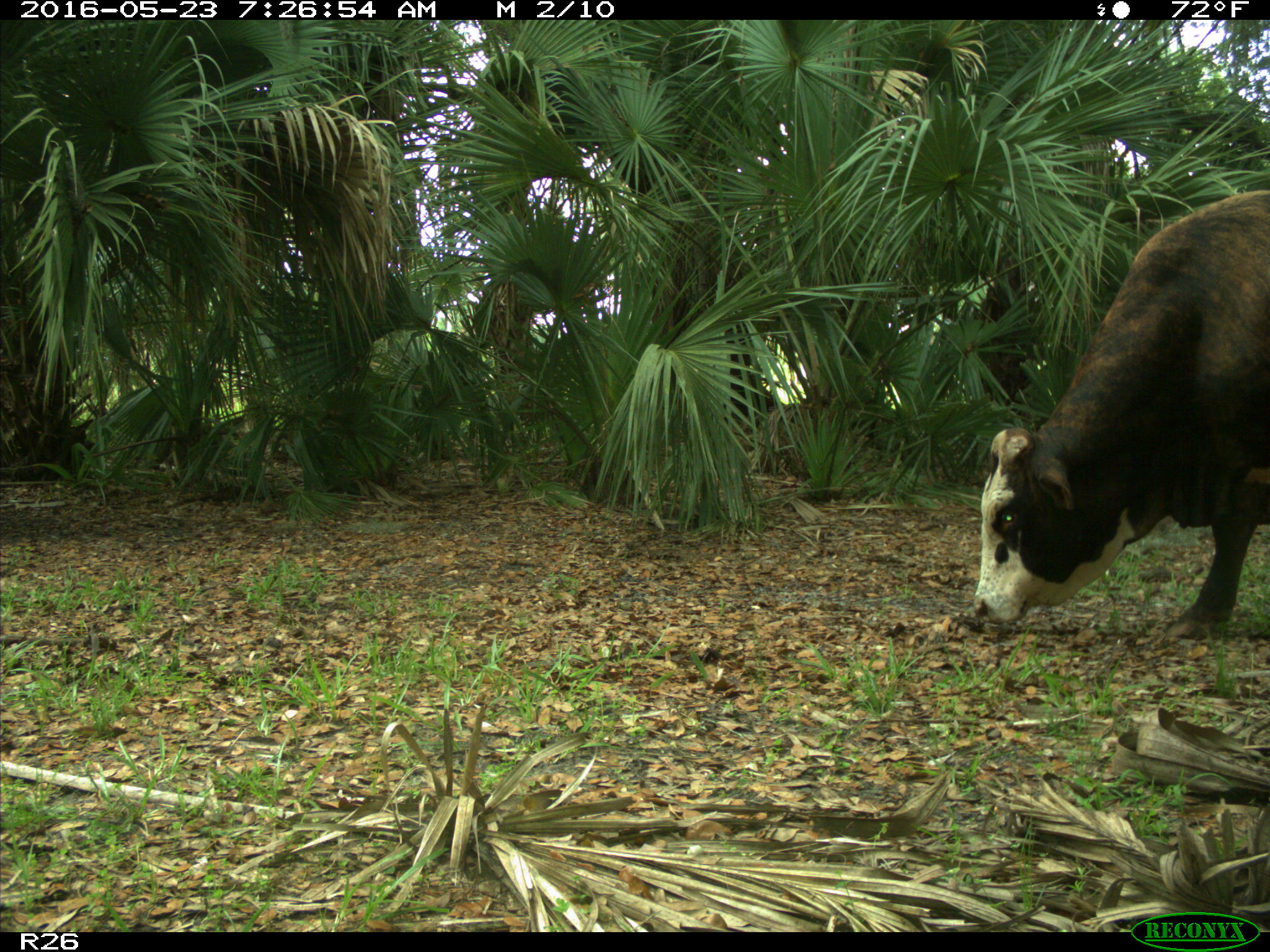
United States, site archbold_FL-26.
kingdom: Animalia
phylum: Chordata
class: Mammalia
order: Artiodactyla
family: Bovidae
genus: Bos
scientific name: Bos taurus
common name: domestic cow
Bos taurus (domestic cow).